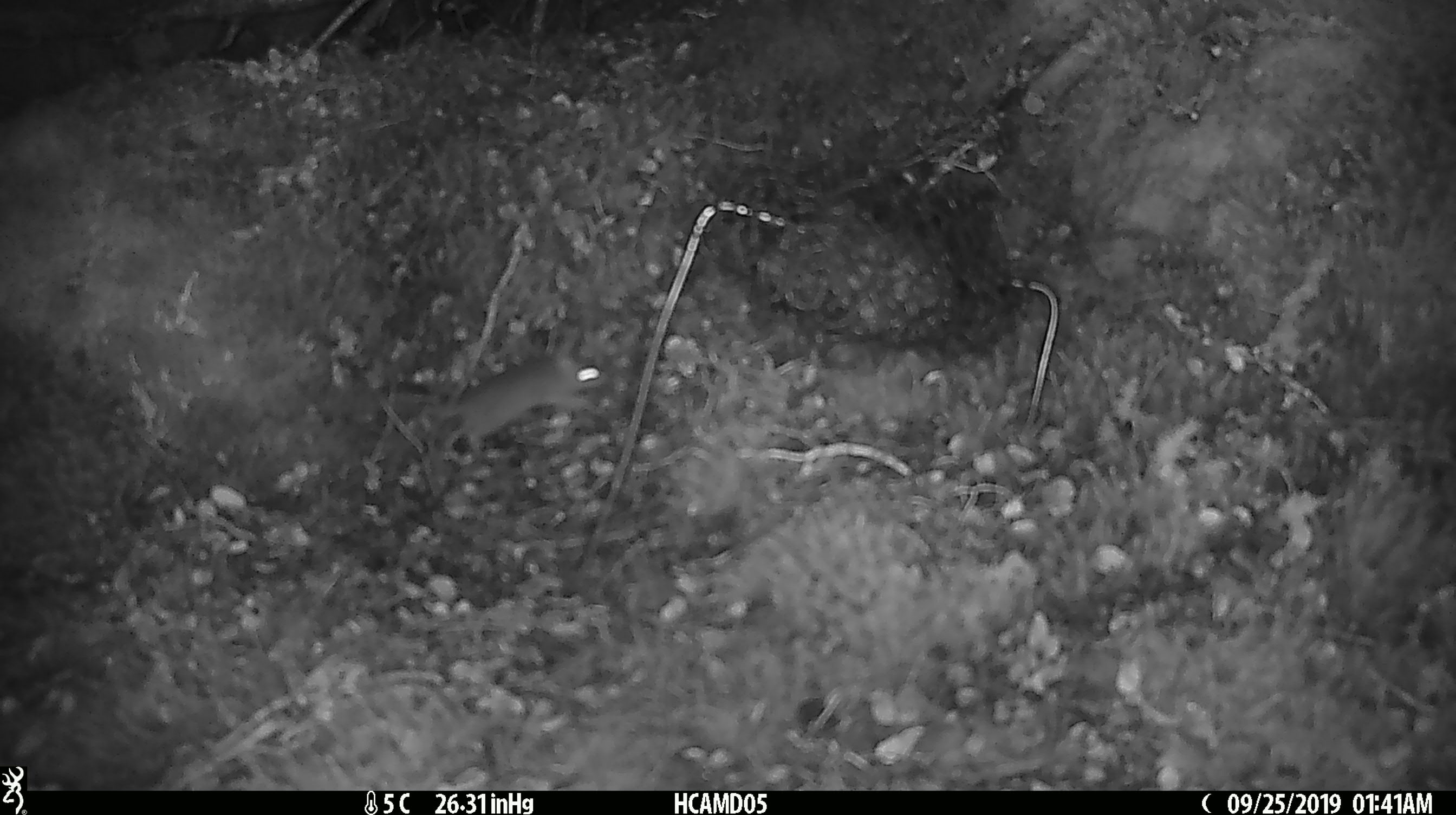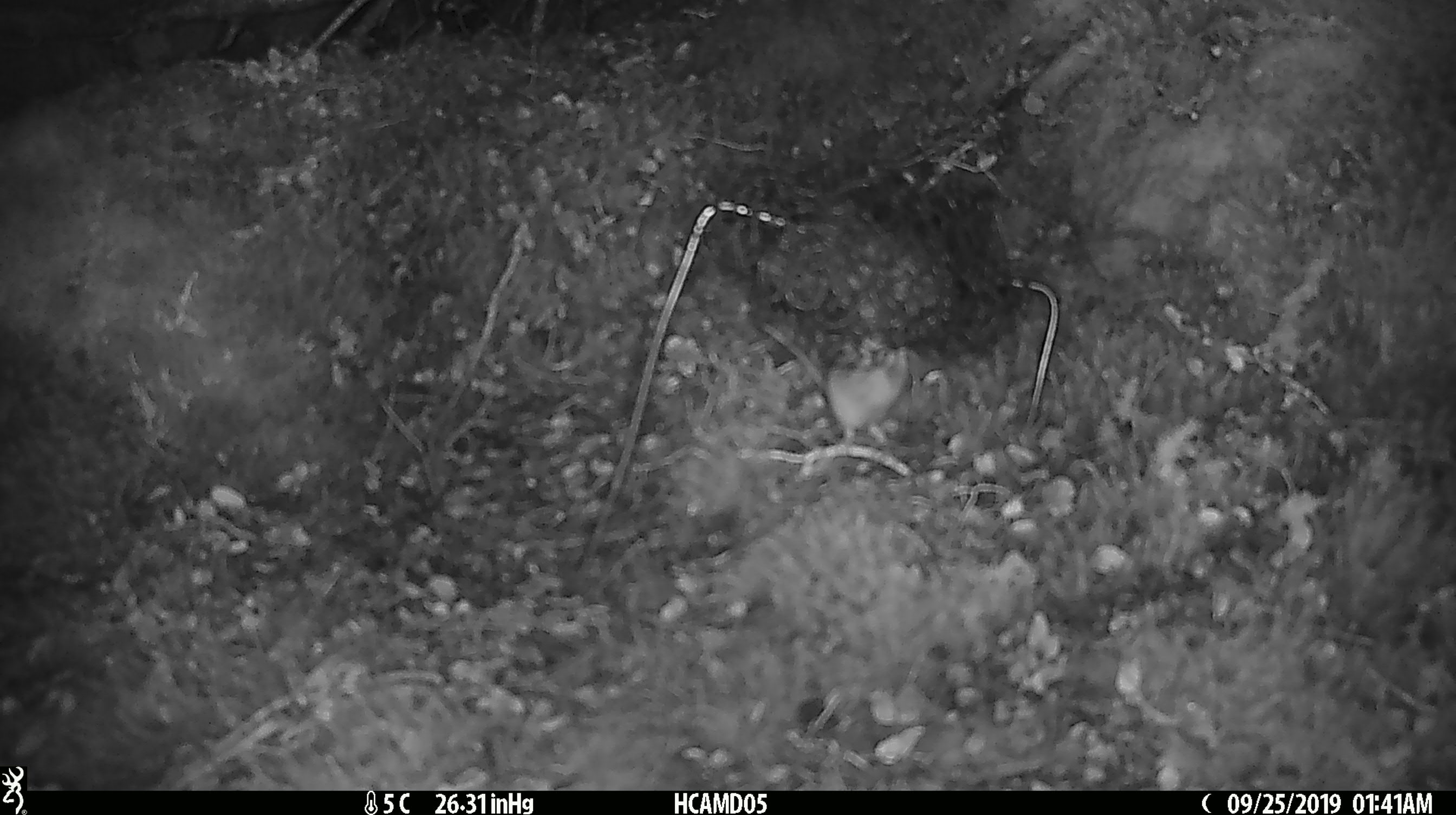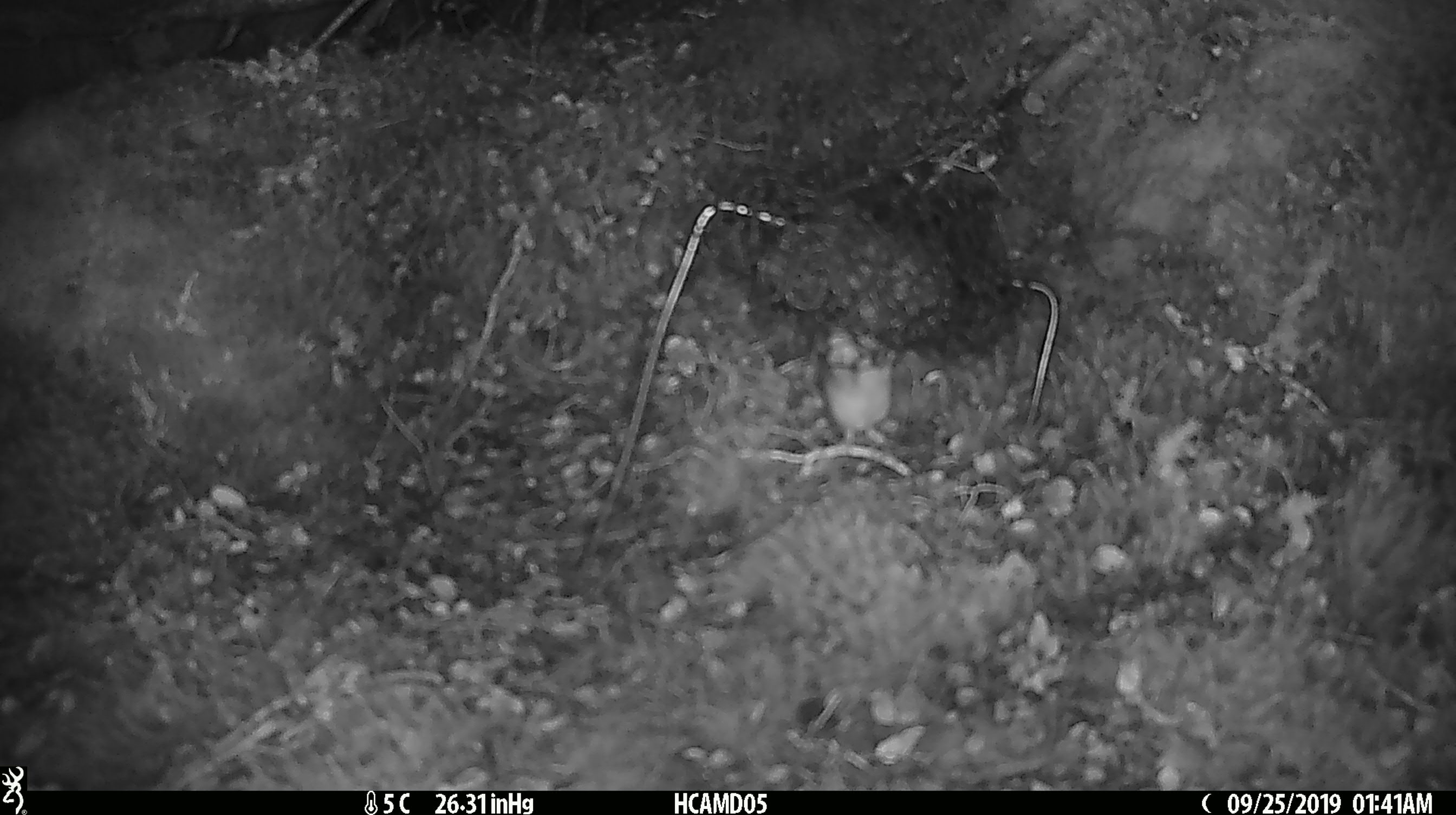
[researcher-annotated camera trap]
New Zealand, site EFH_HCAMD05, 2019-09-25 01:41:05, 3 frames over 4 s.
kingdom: Animalia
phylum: Chordata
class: Mammalia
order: Rodentia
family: Muridae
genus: Mus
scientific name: Mus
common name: mouse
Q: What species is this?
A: Mouse (Mus).